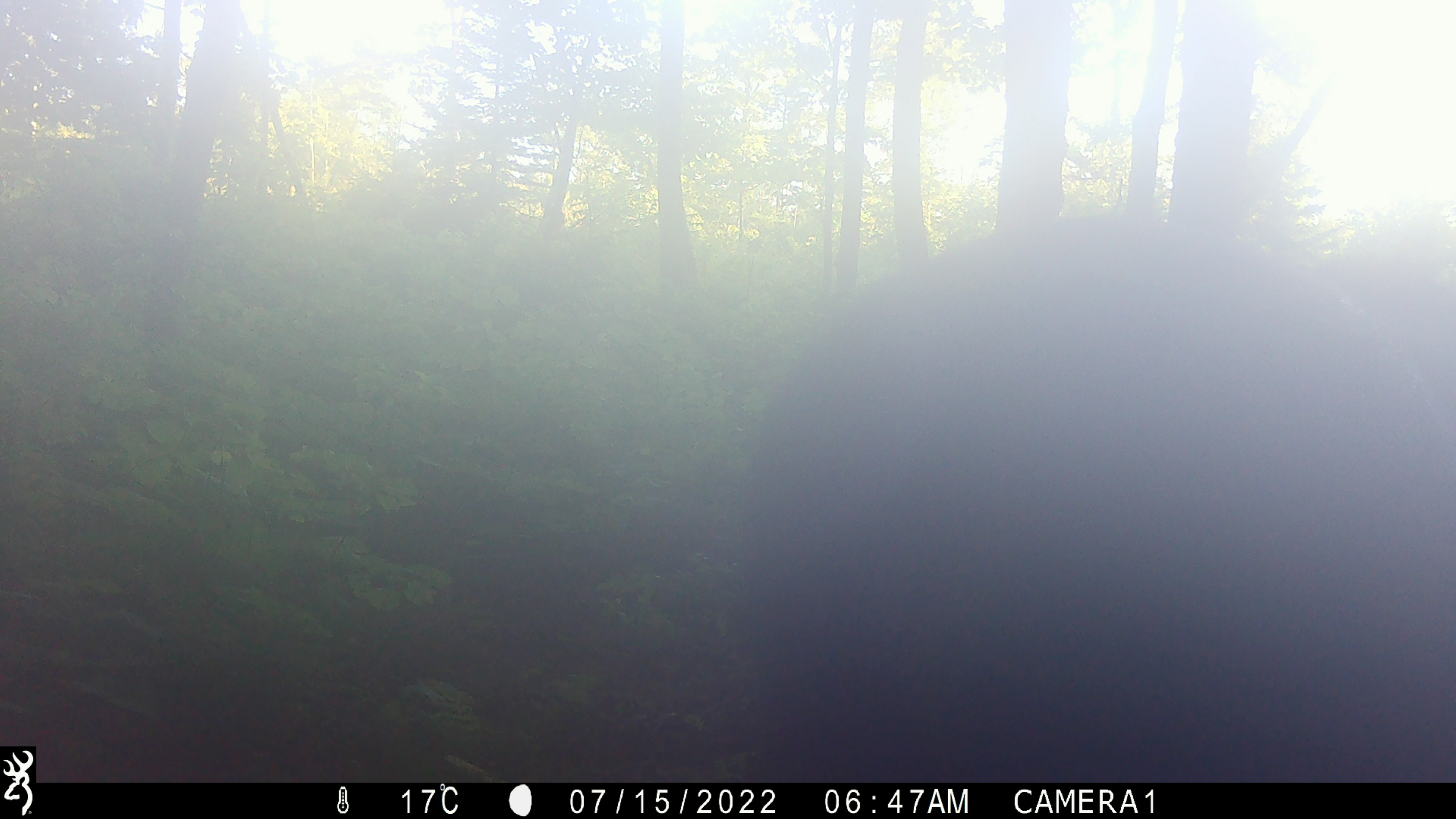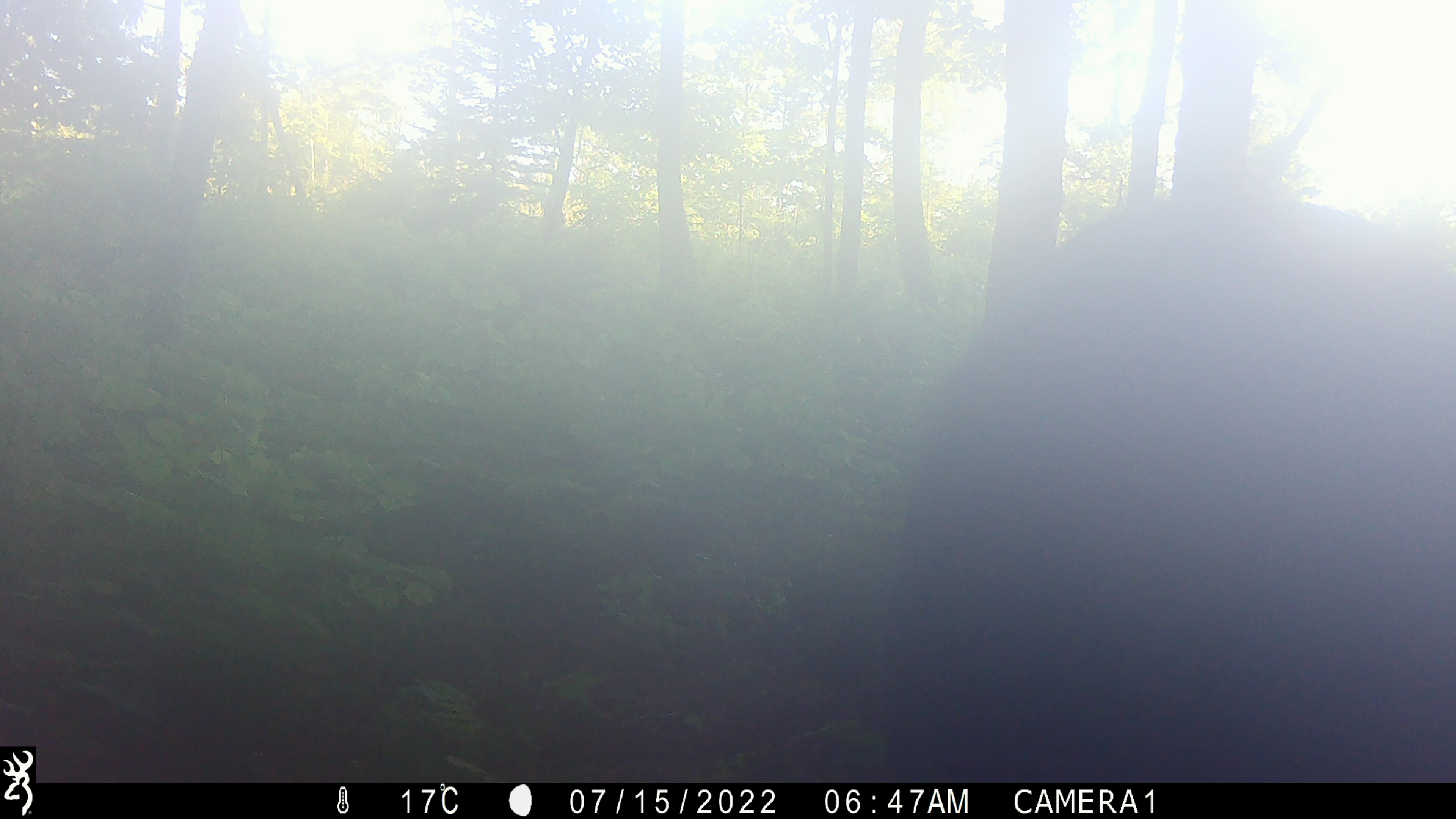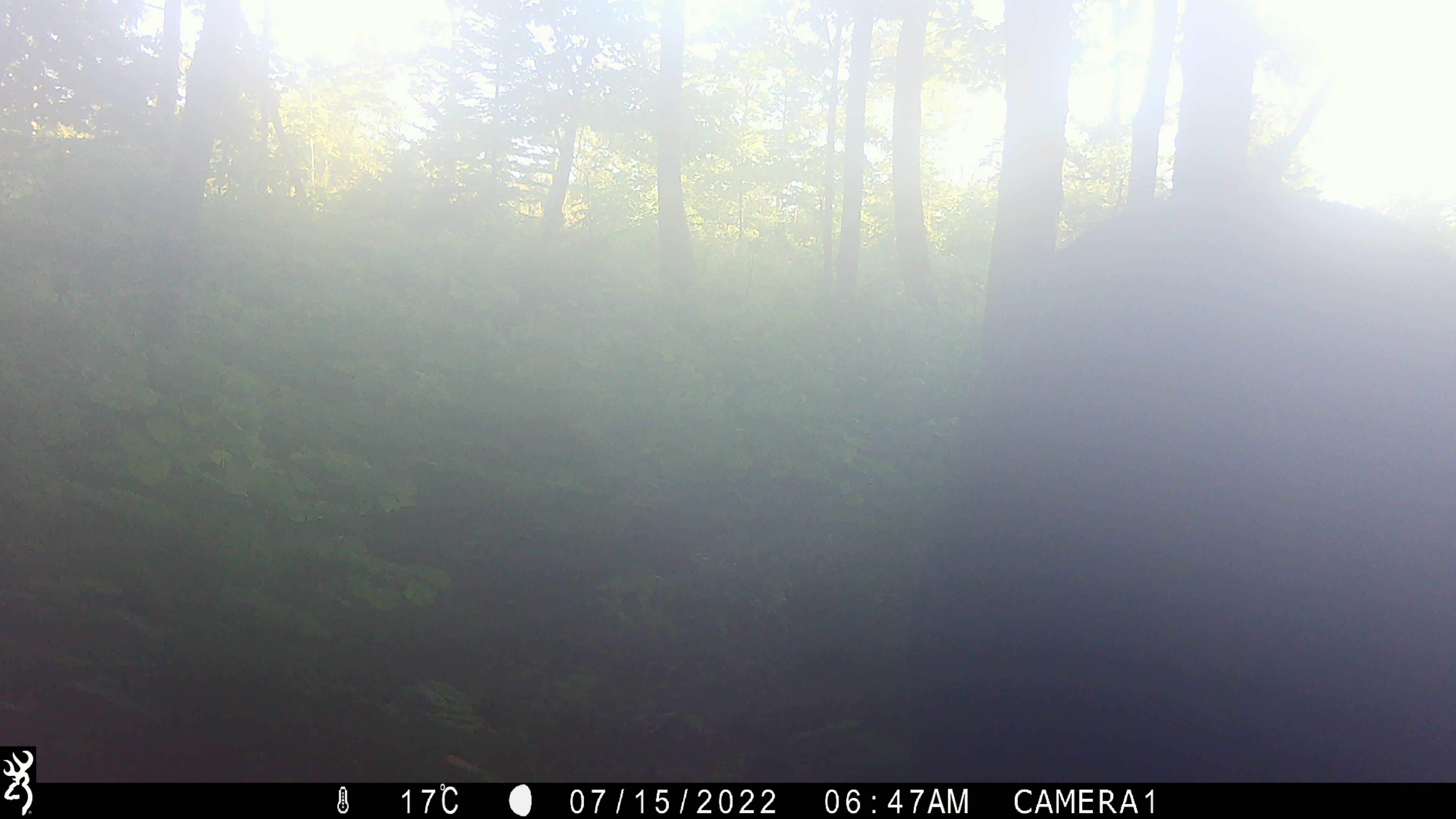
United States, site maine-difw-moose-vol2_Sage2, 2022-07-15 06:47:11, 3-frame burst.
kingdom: Animalia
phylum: Chordata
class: Mammalia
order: Artiodactyla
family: Cervidae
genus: Alces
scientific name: Alces alces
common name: moose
Moose (Alces alces).